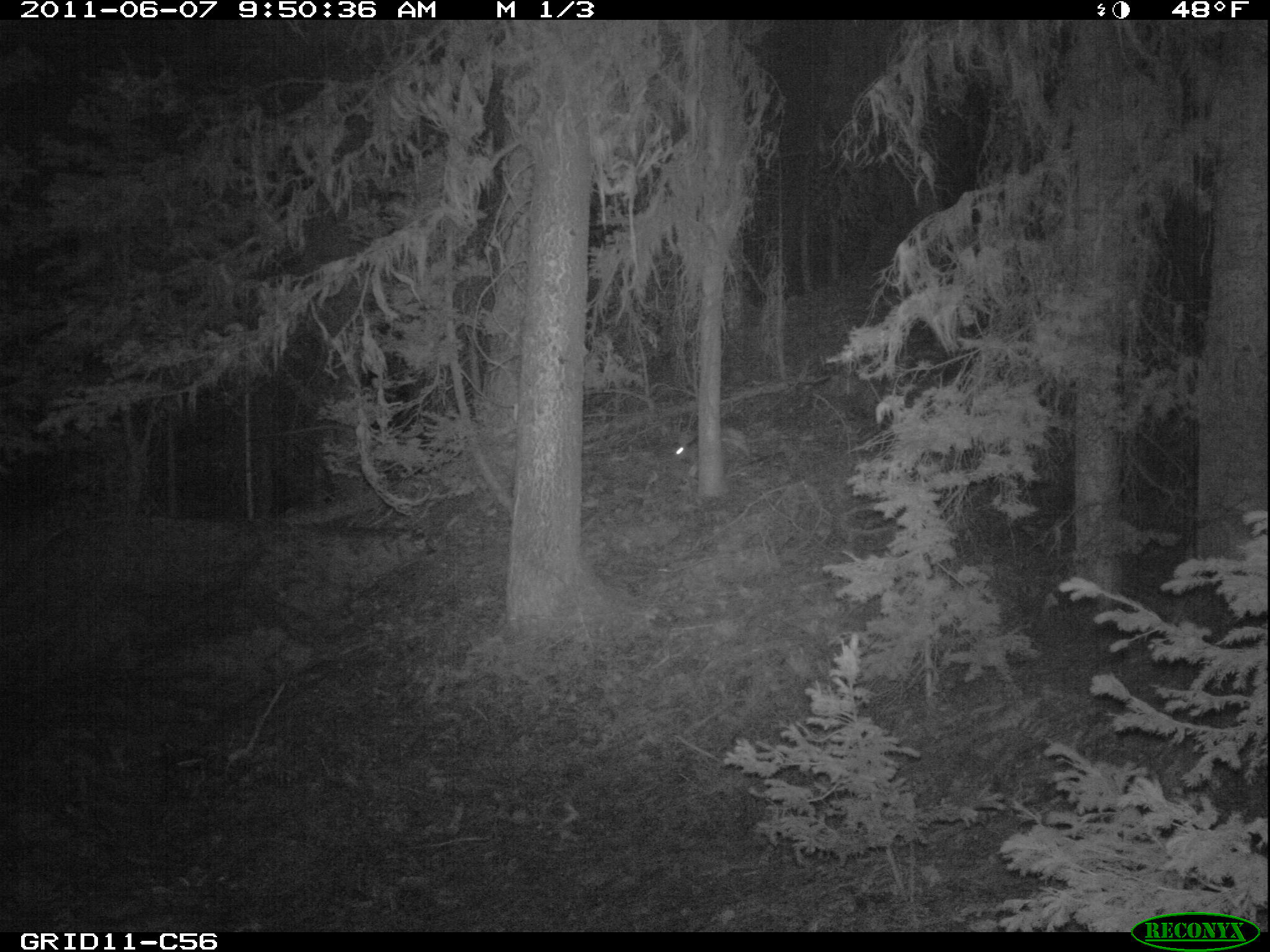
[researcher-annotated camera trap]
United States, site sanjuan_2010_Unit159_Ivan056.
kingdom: Animalia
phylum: Chordata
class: Mammalia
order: Lagomorpha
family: Leporidae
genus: Lepus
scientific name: Lepus americanus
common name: snowshoe hare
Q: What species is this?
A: Lepus americanus (snowshoe hare).